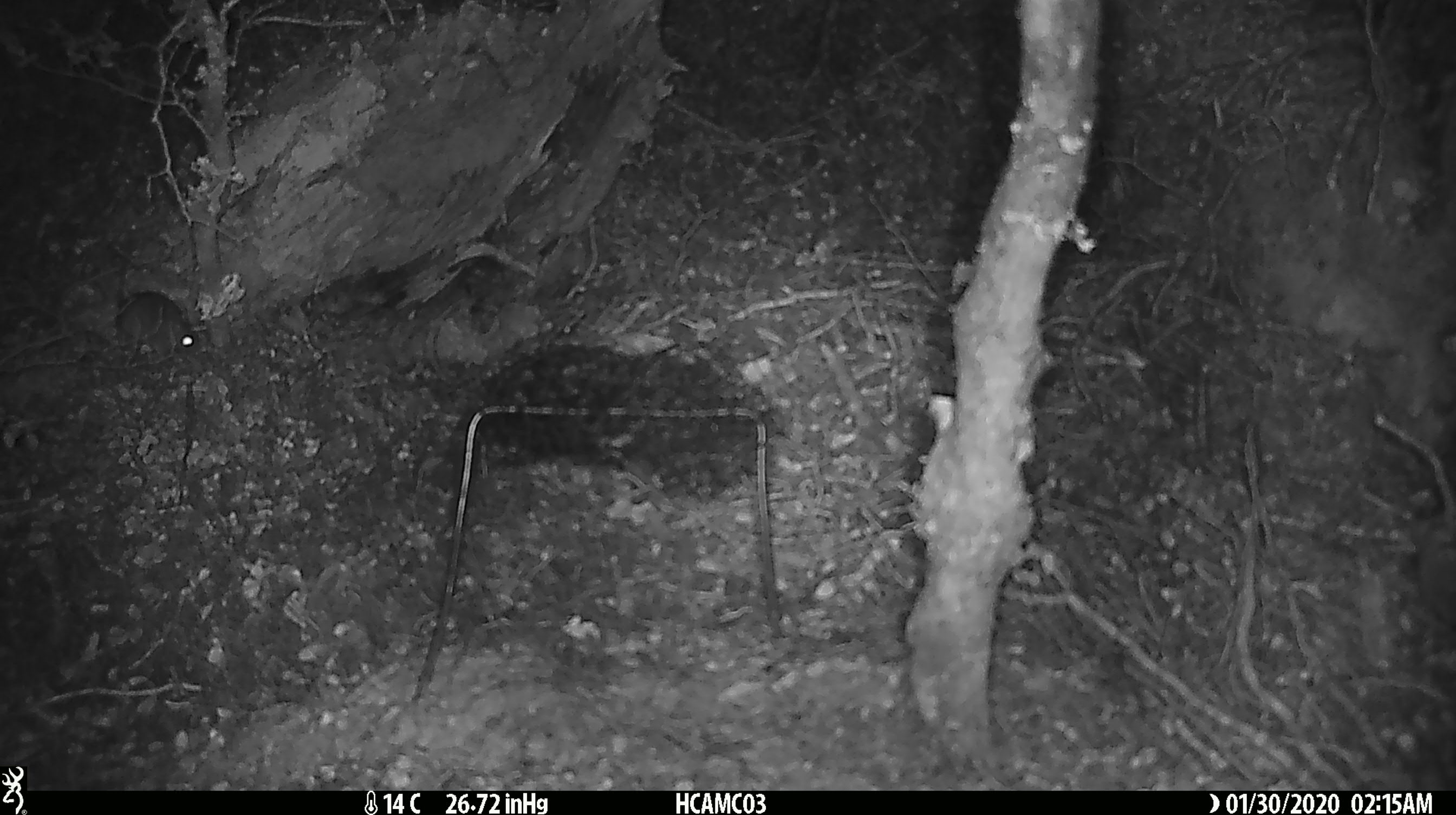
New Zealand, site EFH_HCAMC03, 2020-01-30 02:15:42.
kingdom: Animalia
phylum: Chordata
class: Mammalia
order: Rodentia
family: Muridae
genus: Mus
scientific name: Mus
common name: mouse